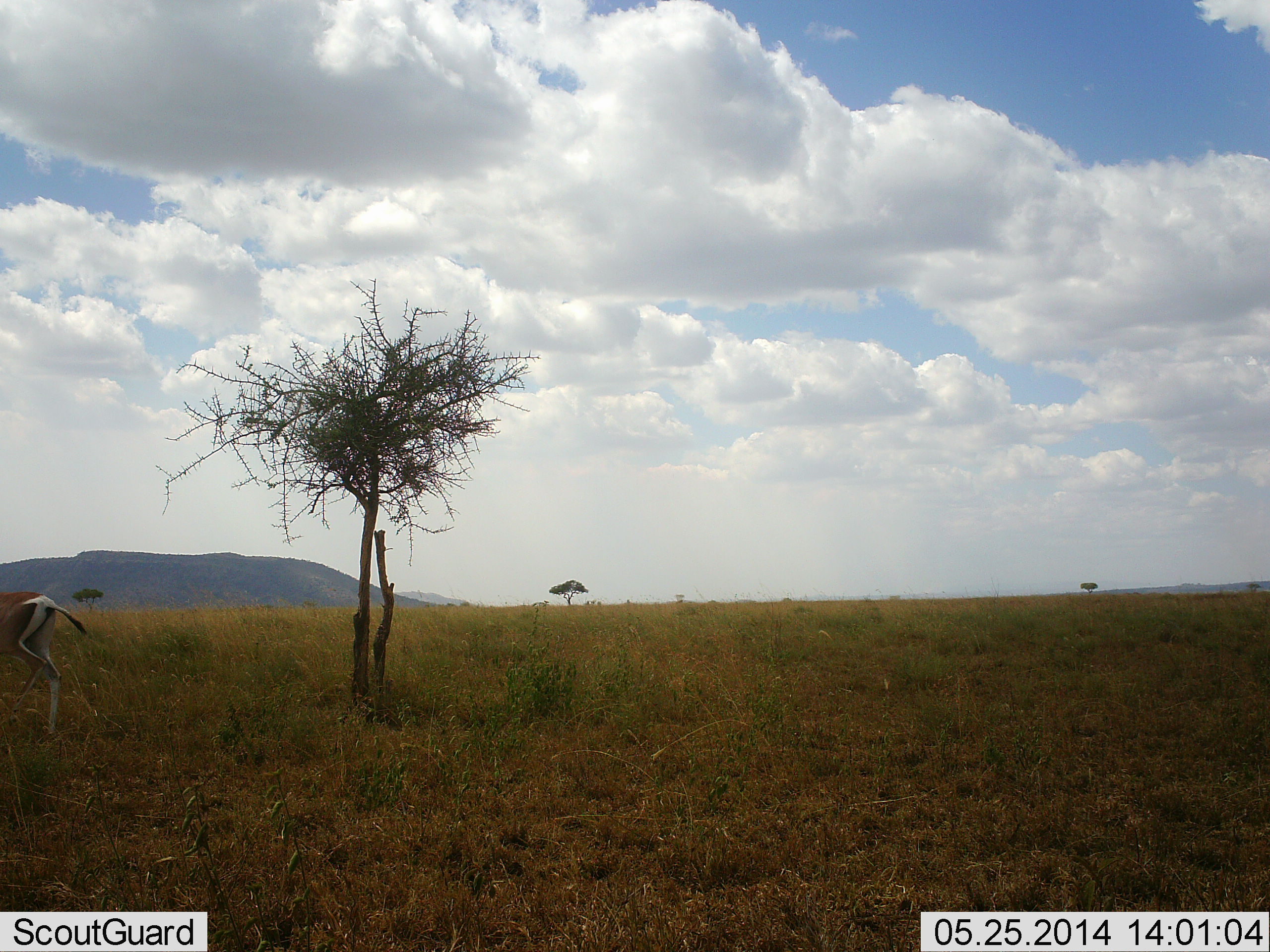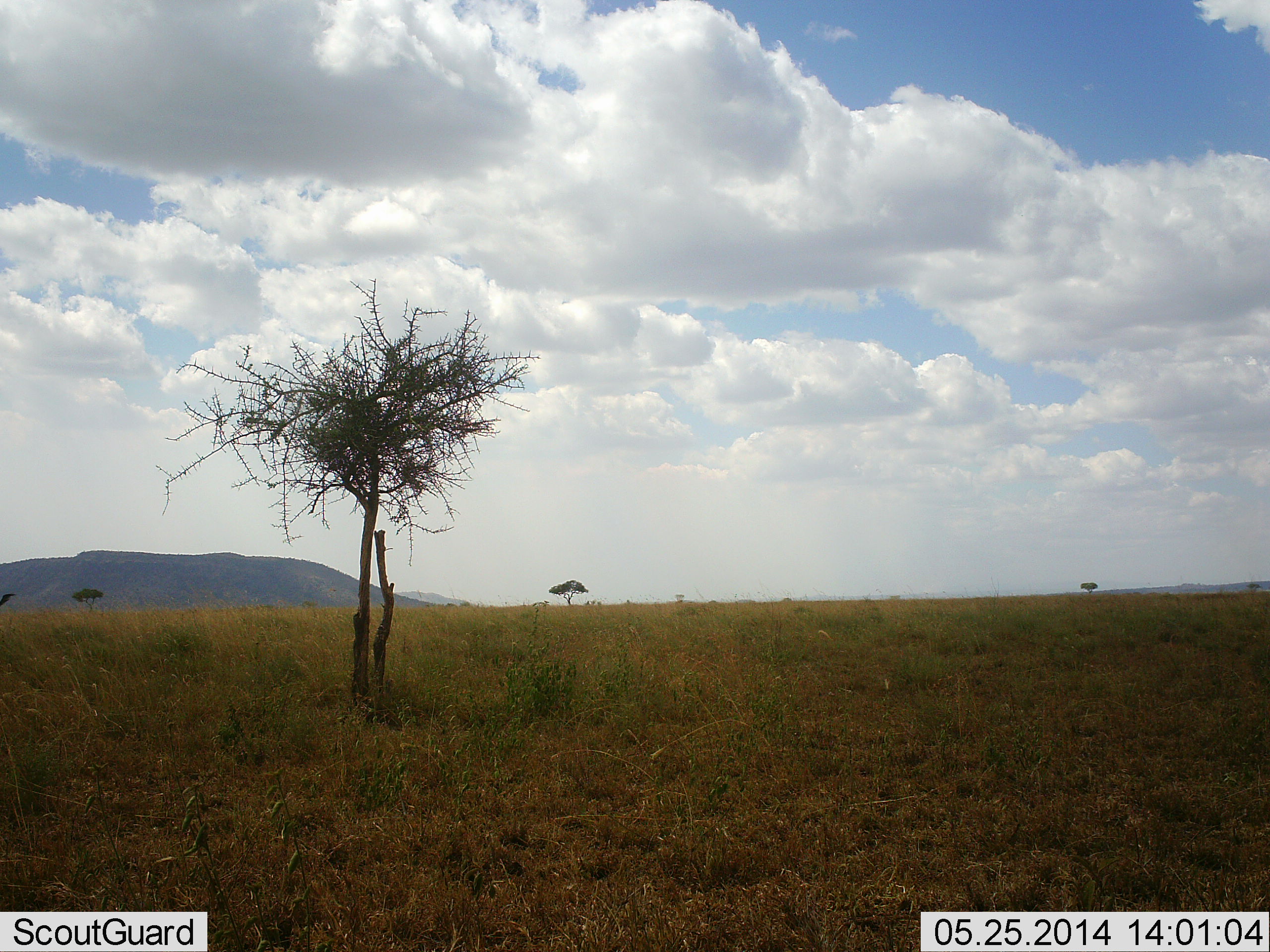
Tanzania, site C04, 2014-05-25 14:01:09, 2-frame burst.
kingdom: Animalia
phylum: Chordata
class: Mammalia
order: Artiodactyla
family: Bovidae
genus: Nanger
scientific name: Nanger granti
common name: grant's gazelle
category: gazellegrants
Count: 1.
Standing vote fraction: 0%.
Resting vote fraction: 0%.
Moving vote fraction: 100%.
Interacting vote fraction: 0%.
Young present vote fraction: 0%.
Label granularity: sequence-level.